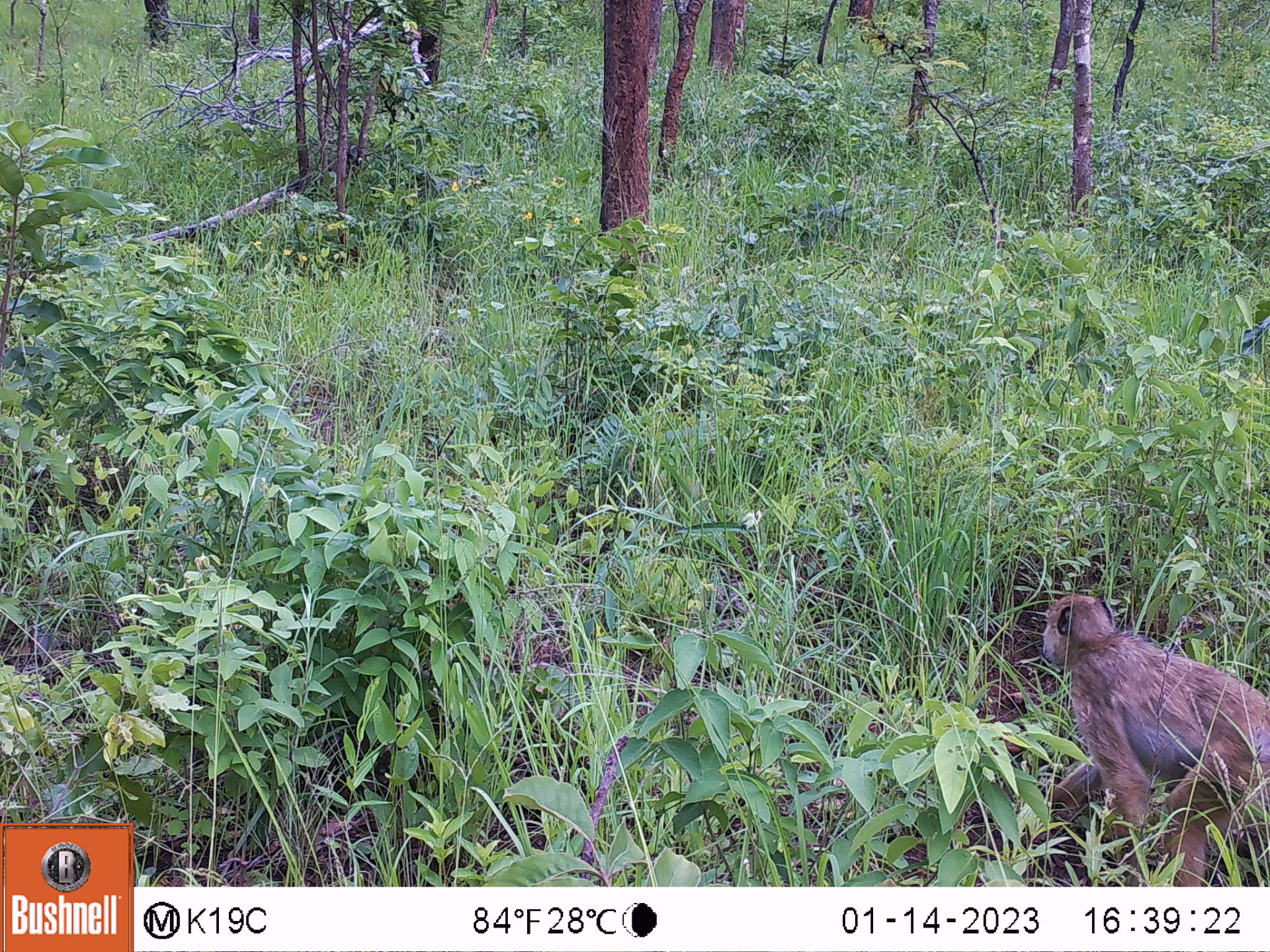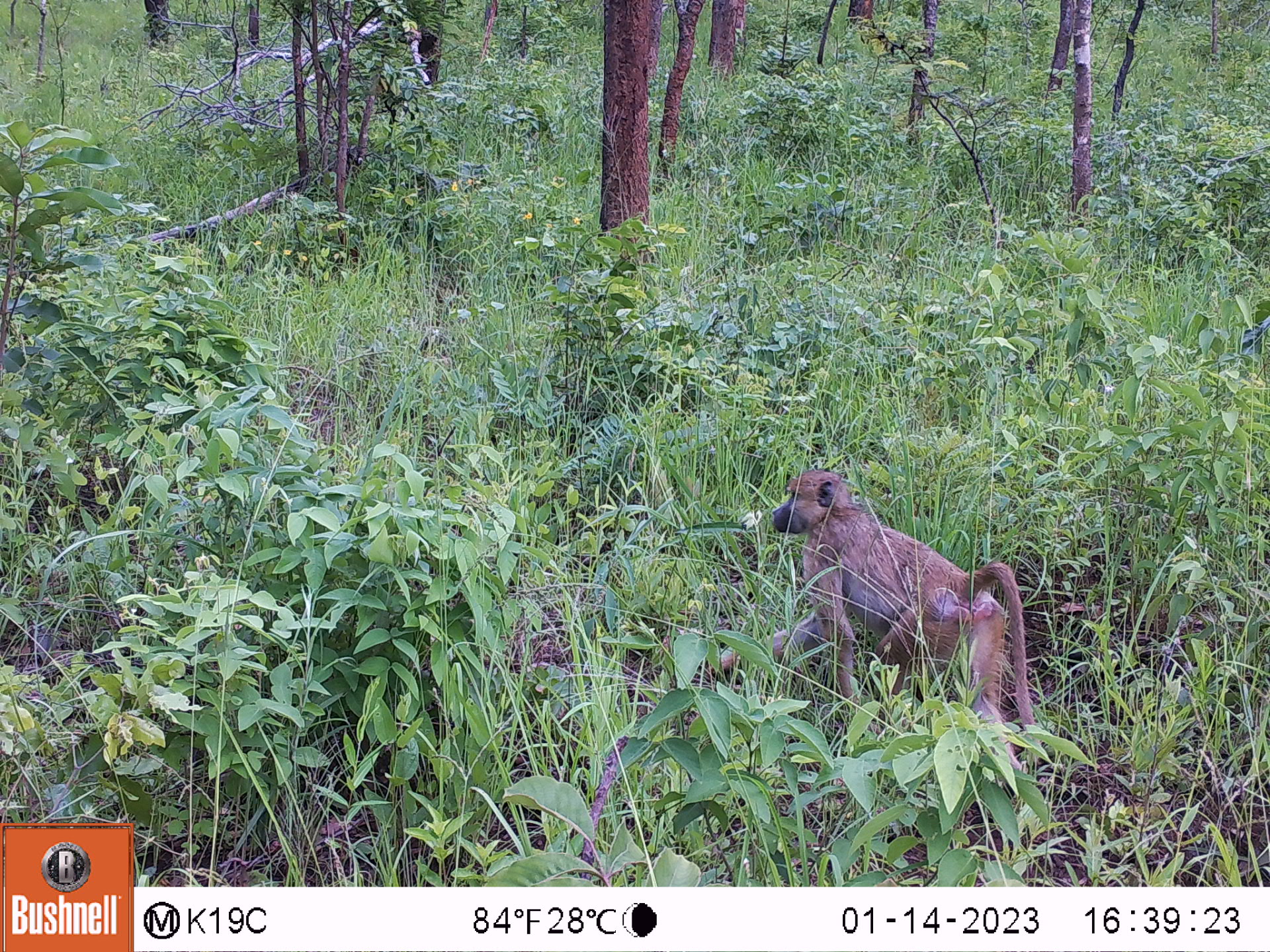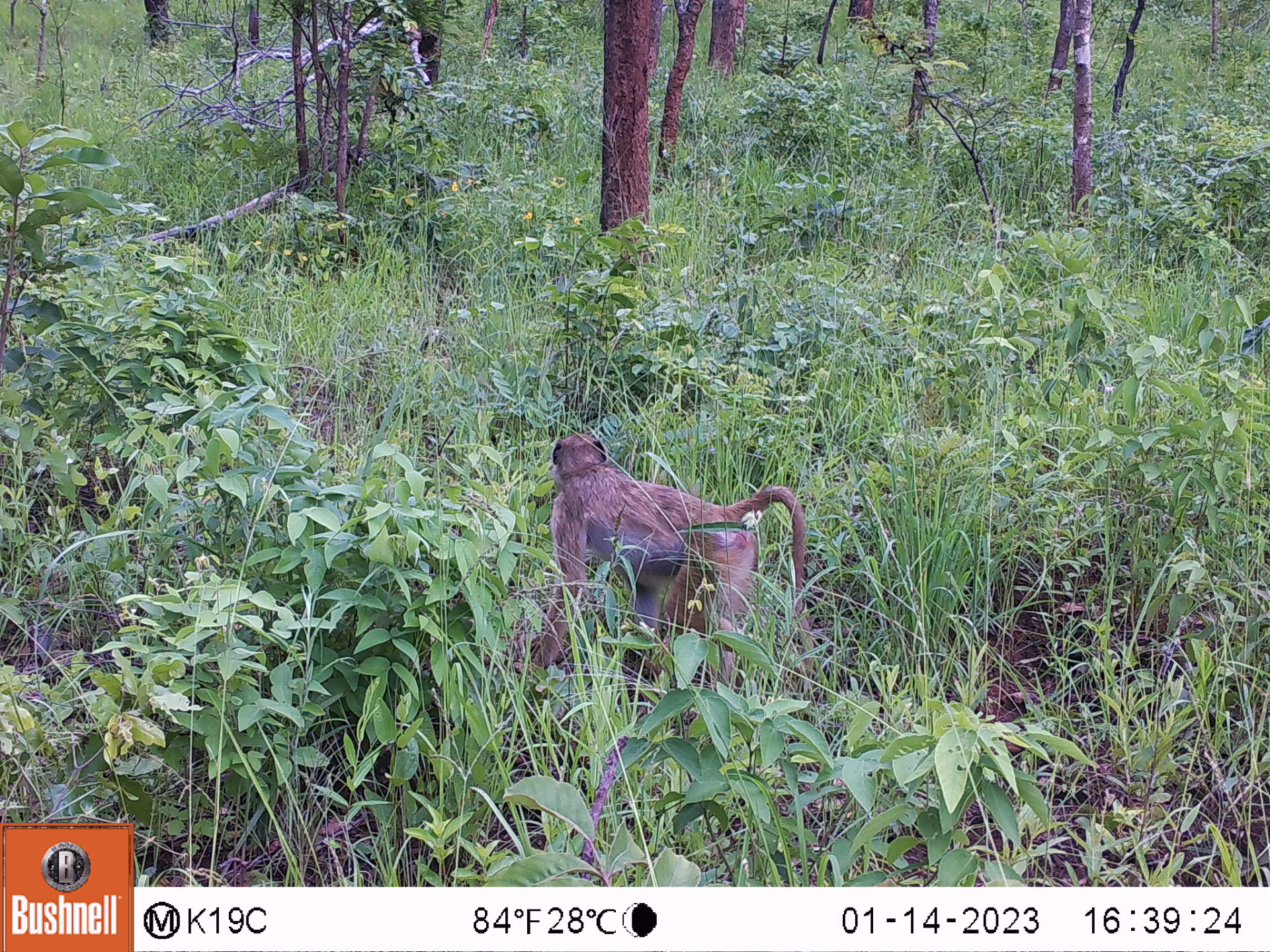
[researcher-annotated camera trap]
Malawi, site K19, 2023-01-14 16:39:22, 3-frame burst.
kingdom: Animalia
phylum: Chordata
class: Mammalia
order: Primates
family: Cercopithecidae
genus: Papio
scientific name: Papio cynocephalus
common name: yellow baboon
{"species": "yellow baboon (Papio cynocephalus)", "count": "1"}